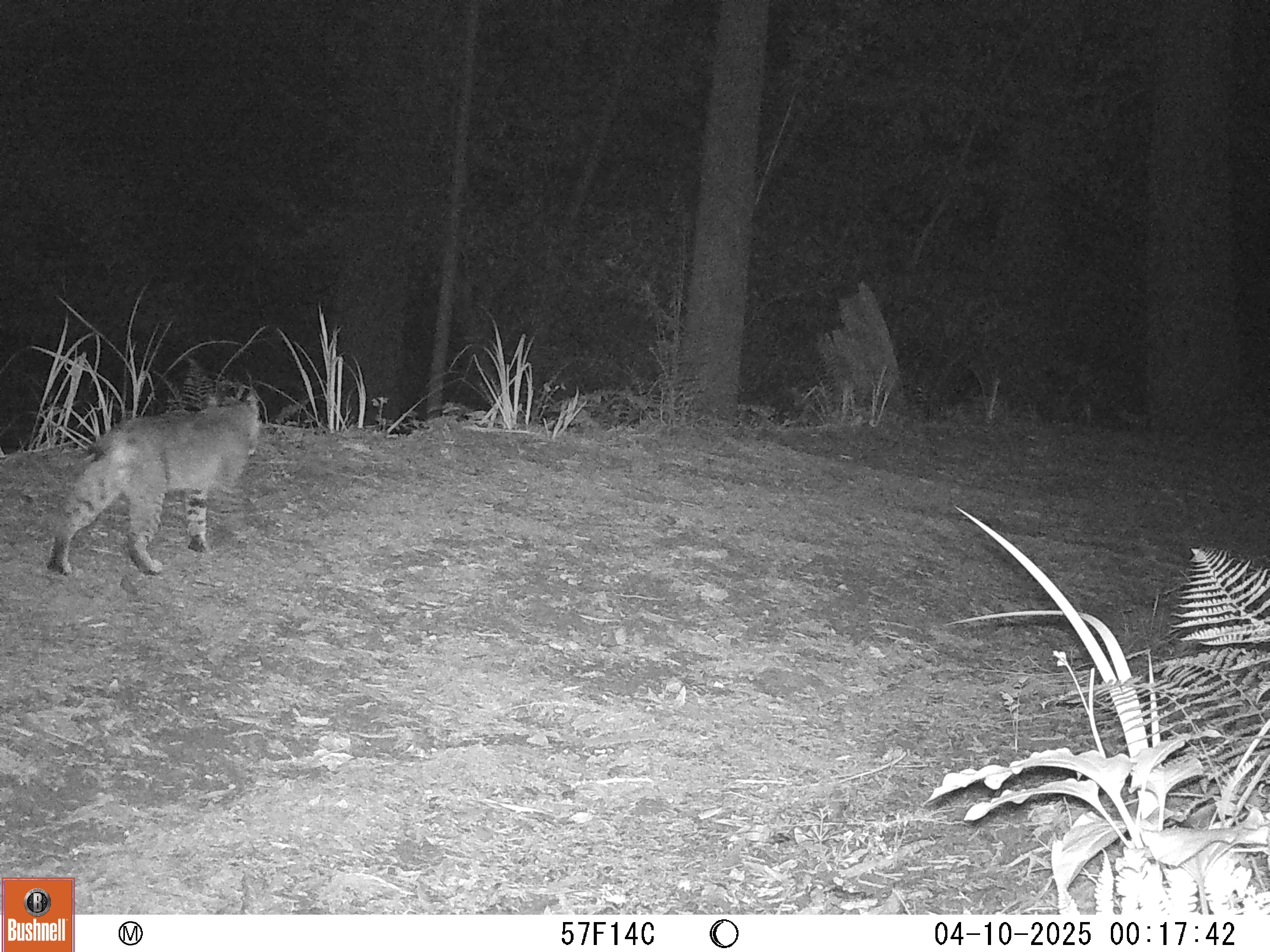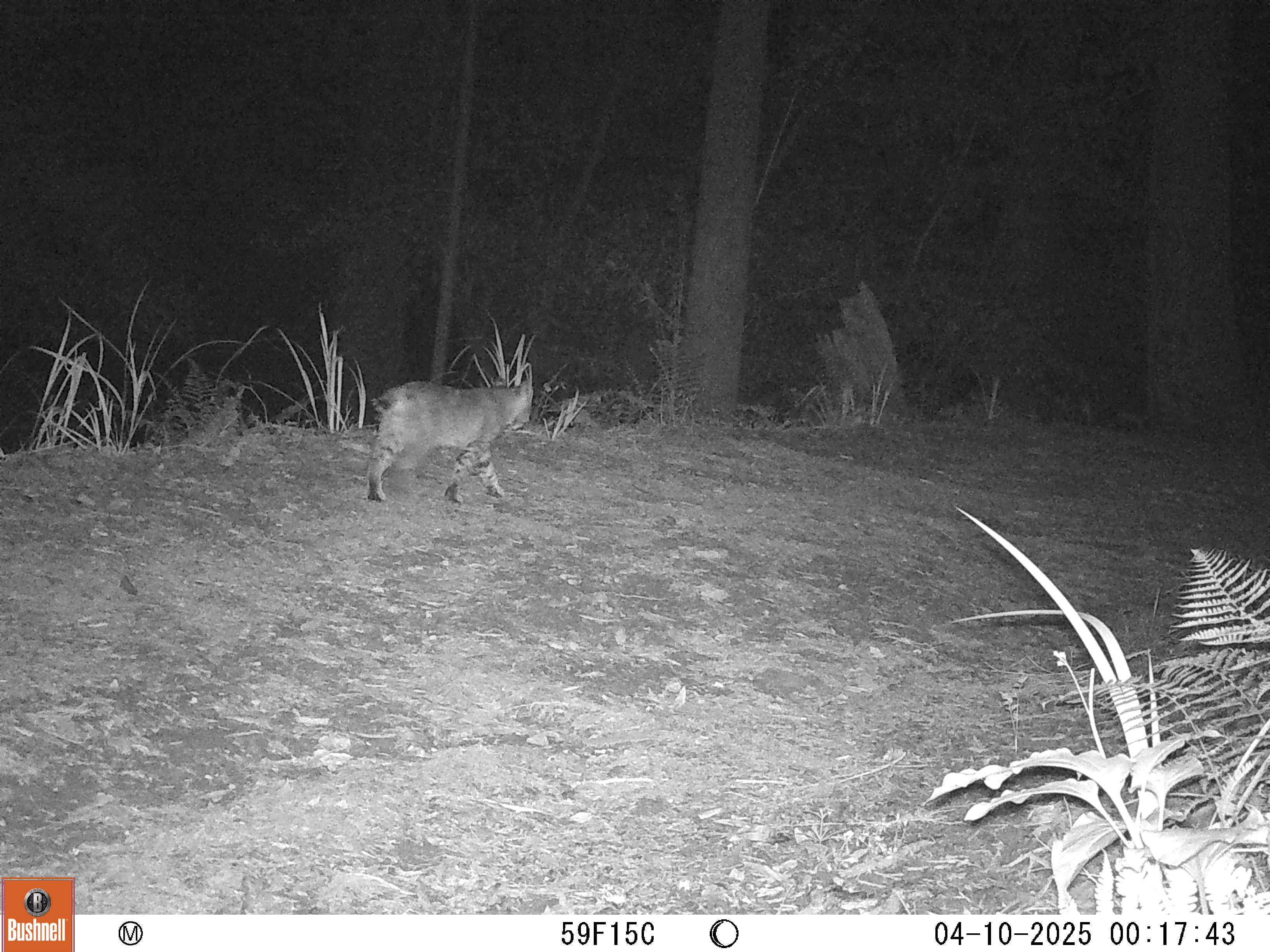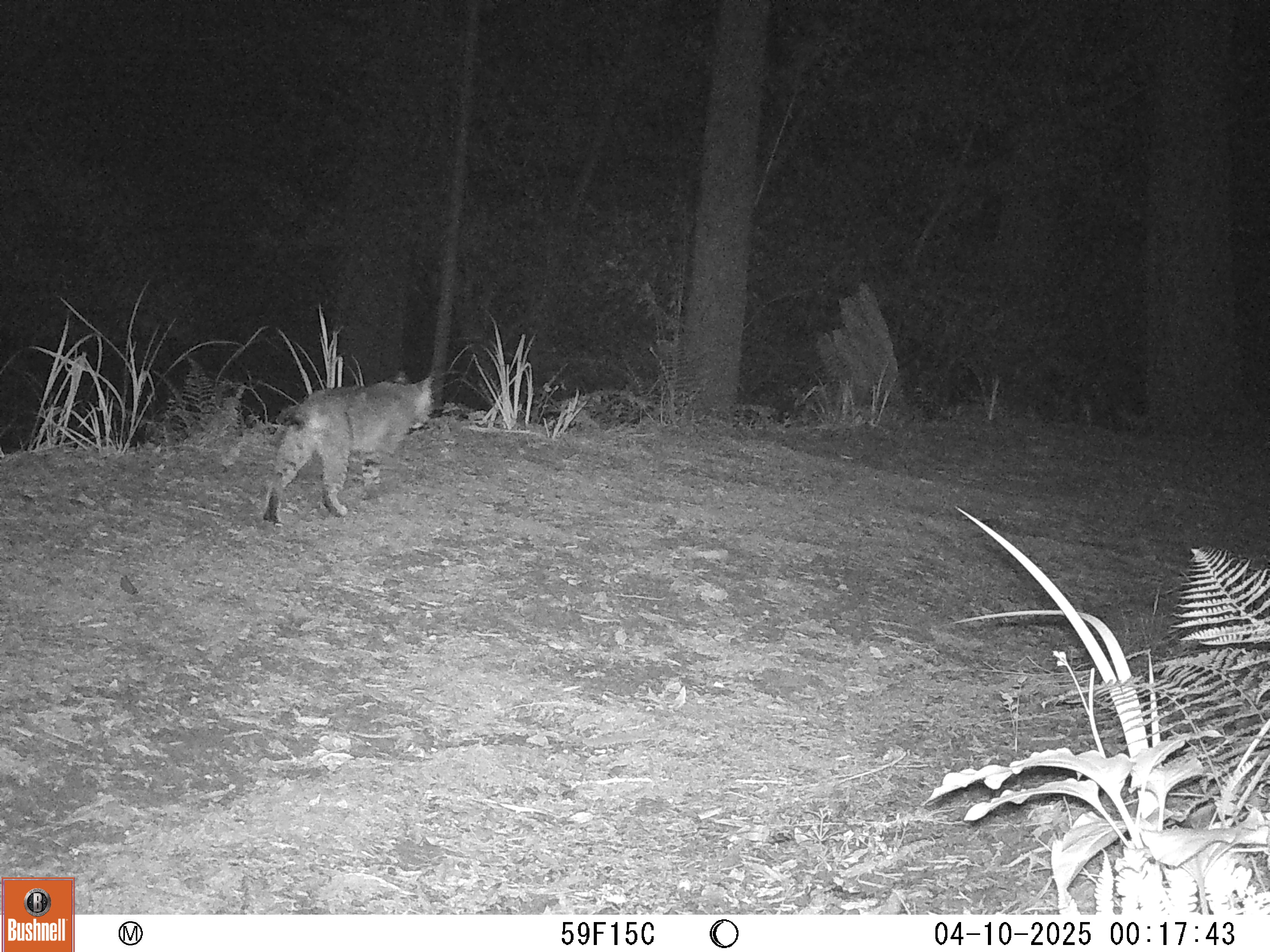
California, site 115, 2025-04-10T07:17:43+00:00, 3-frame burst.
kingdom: Animalia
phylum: Chordata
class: Mammalia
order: Carnivora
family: Felidae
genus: Lynx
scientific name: Lynx rufus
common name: bobcat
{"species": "bobcat (Lynx rufus)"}